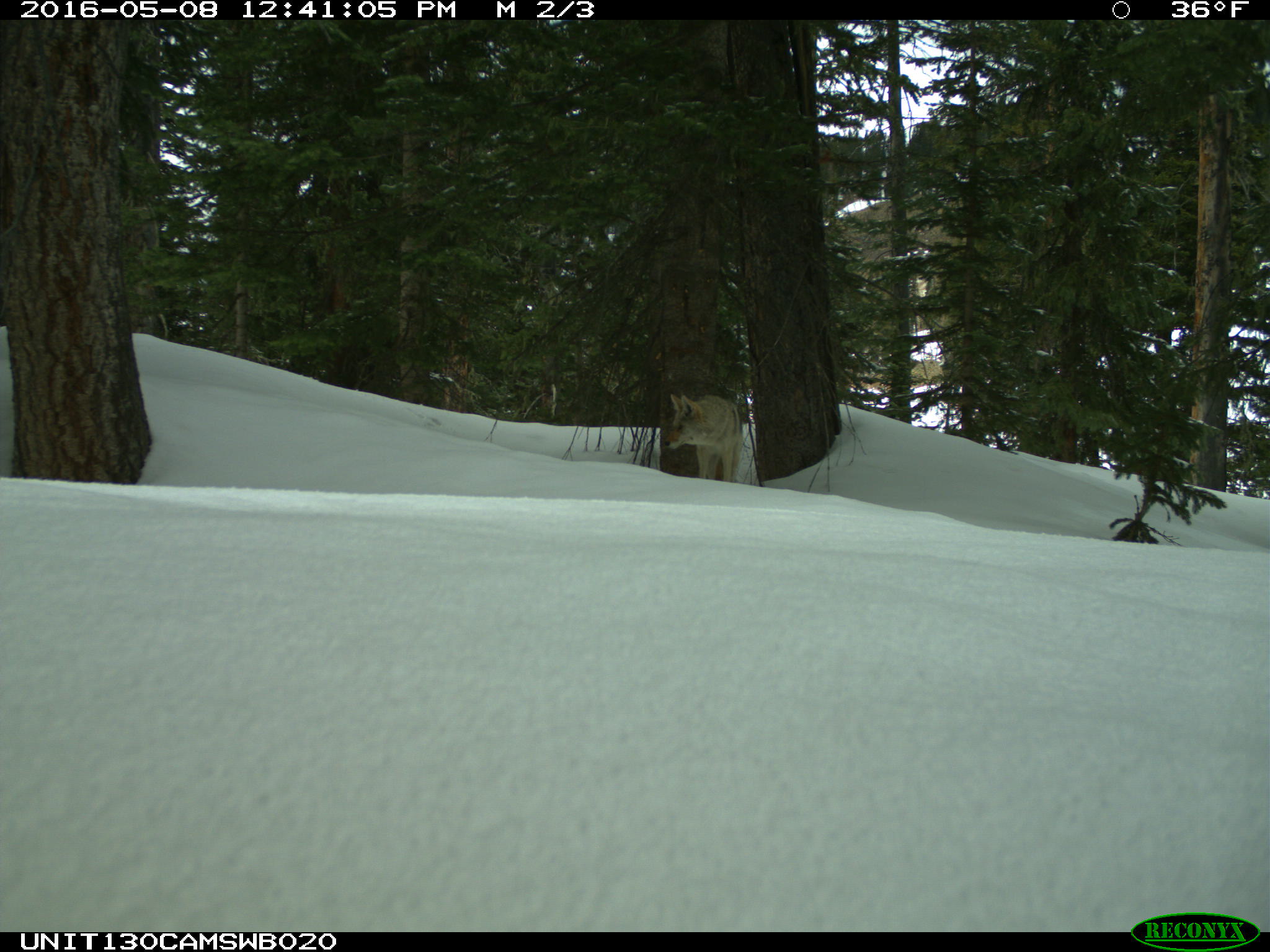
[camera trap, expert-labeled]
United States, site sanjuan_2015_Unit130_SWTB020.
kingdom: Animalia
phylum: Chordata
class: Mammalia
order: Carnivora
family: Canidae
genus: Canis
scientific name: Canis latrans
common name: coyote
Canis latrans (coyote).